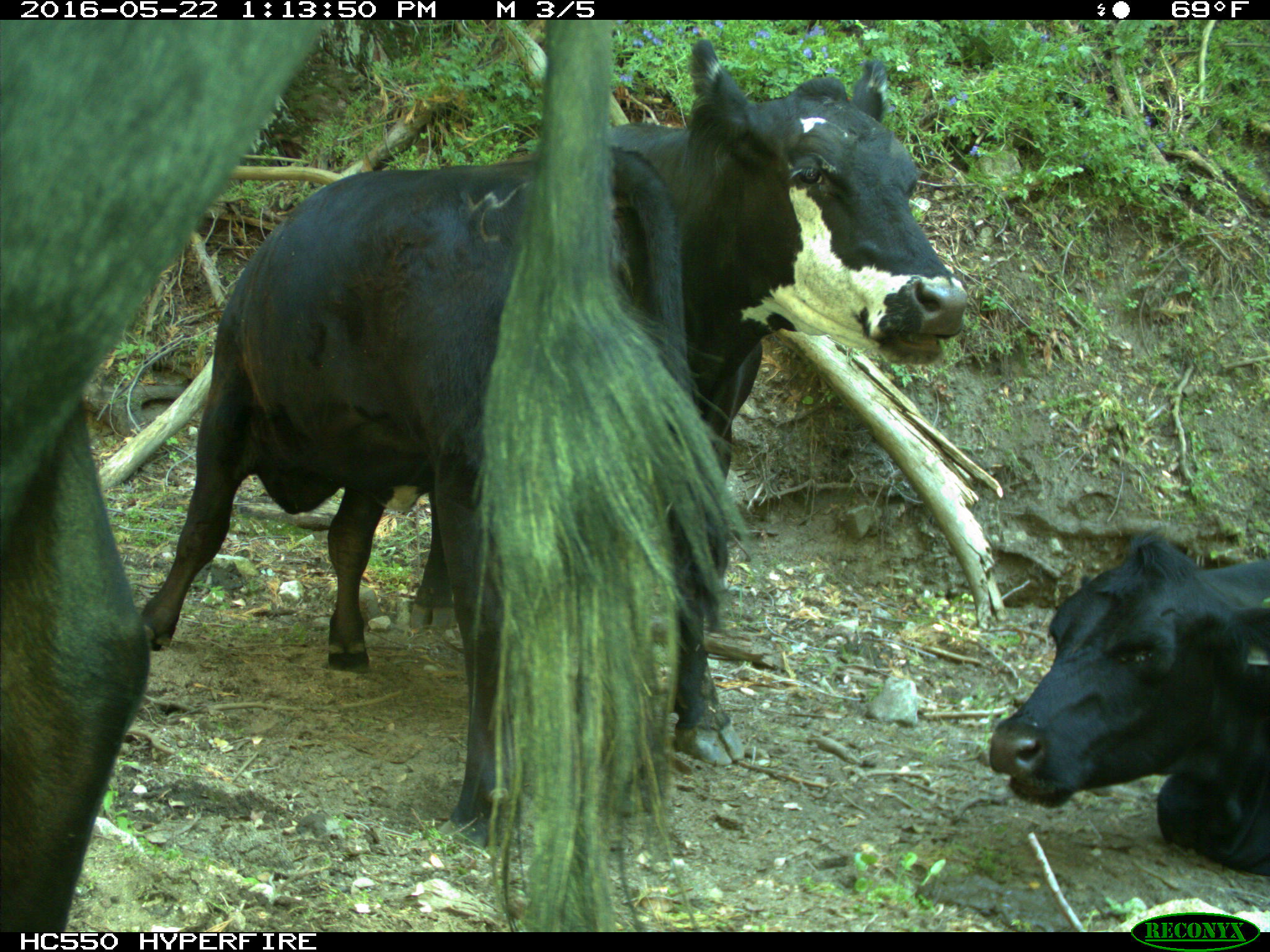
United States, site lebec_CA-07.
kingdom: Animalia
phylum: Chordata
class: Mammalia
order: Artiodactyla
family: Bovidae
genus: Bos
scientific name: Bos taurus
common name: domestic cow